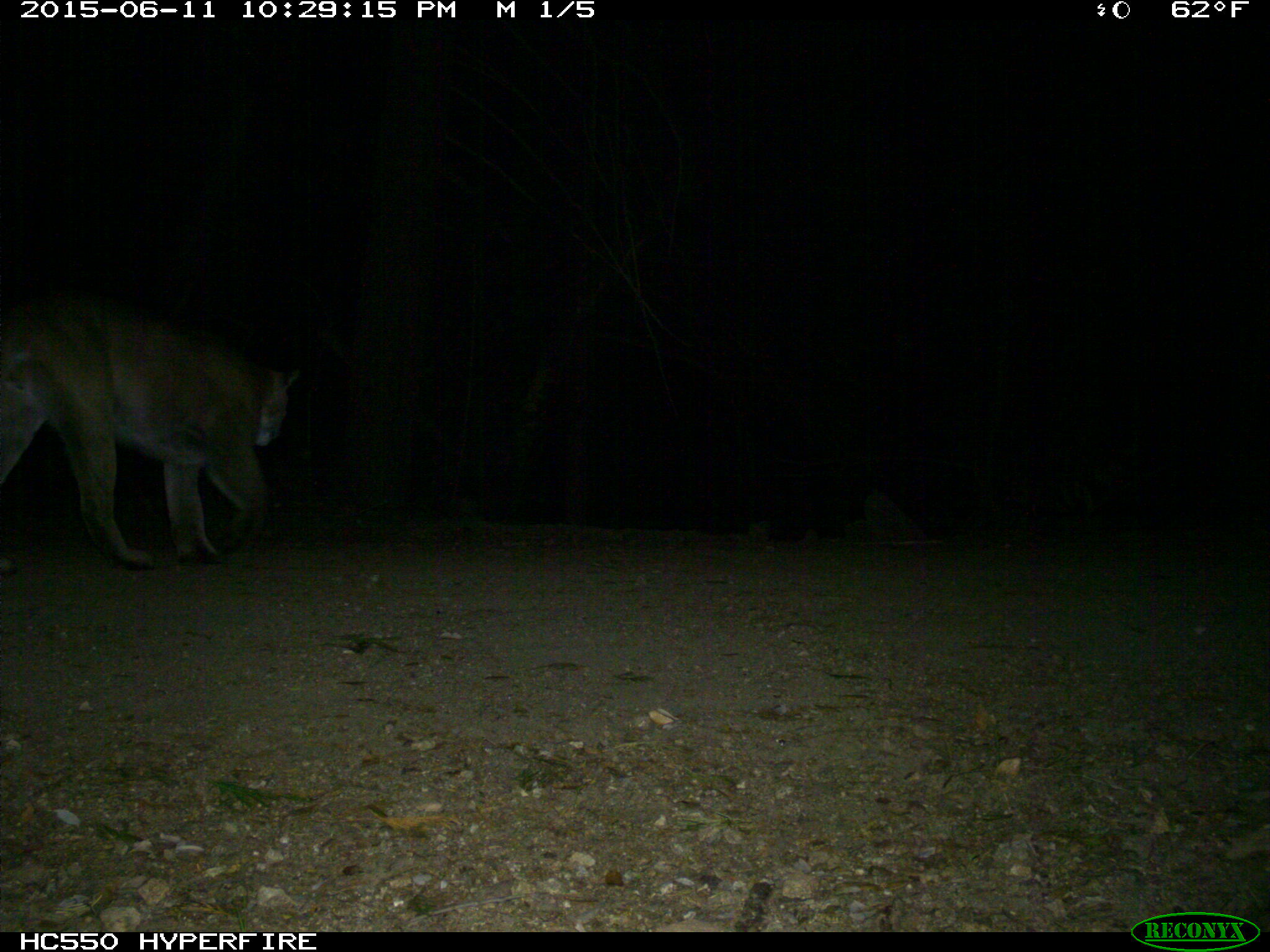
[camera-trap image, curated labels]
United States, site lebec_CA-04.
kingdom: Animalia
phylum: Chordata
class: Mammalia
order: Carnivora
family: Felidae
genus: Puma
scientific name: Puma concolor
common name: mountain lion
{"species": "Puma concolor (mountain lion)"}